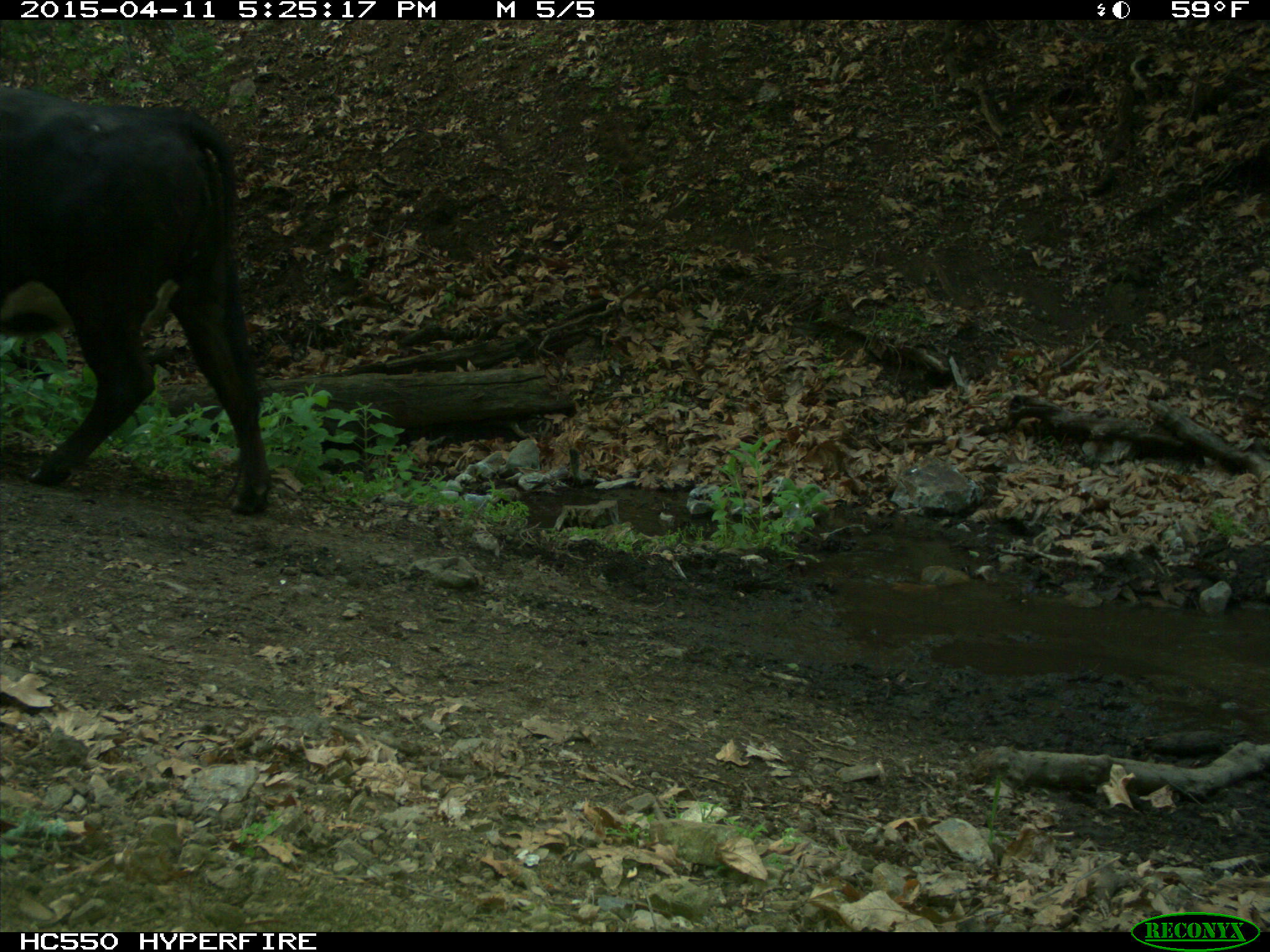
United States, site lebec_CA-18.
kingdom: Animalia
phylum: Chordata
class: Mammalia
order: Artiodactyla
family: Bovidae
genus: Bos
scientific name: Bos taurus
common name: domestic cow